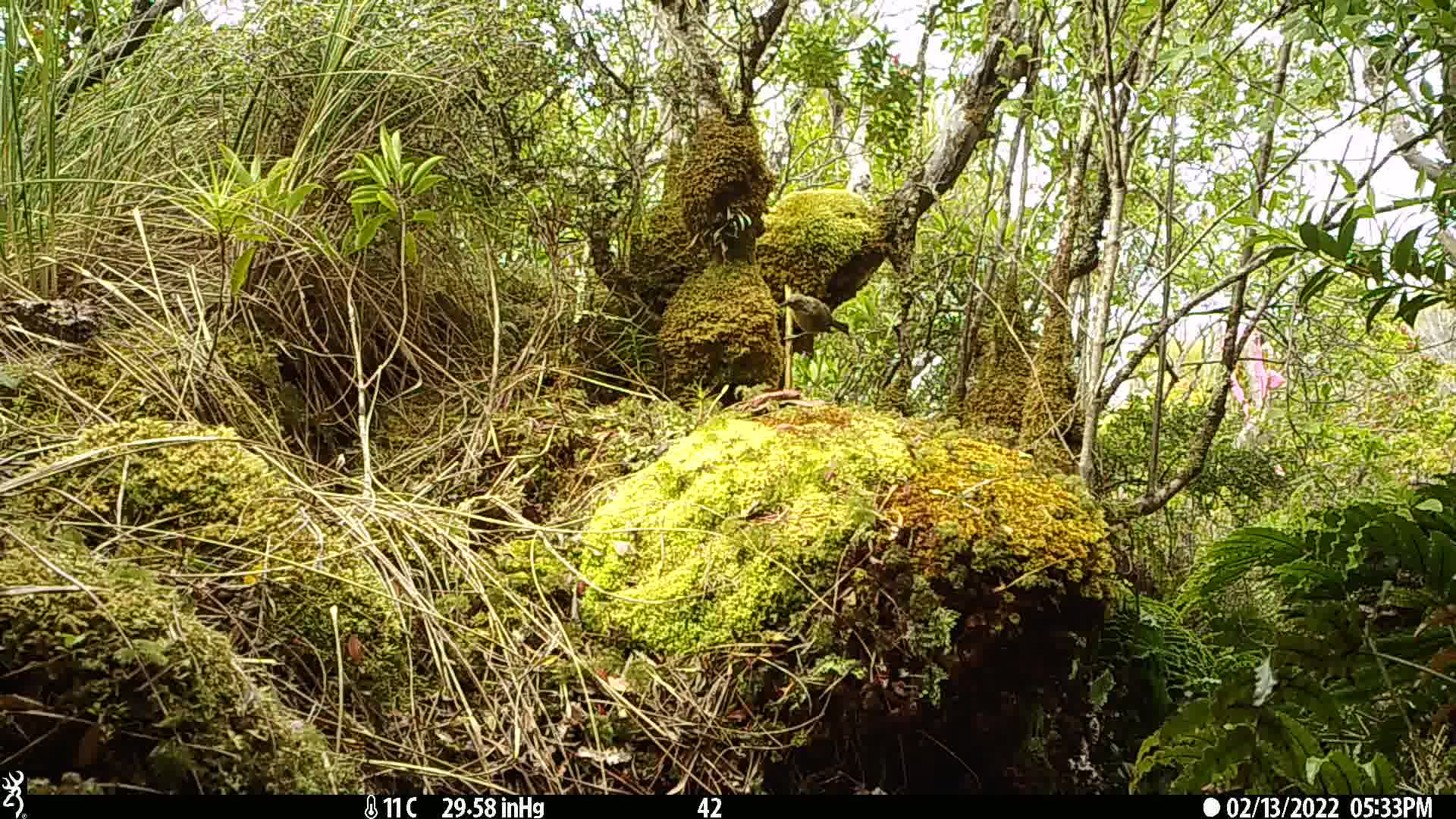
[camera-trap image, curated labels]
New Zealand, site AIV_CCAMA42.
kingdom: Animalia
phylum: Chordata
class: Aves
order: Passeriformes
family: Meliphagidae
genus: Anthornis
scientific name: Anthornis melanura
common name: new zealand bellbird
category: bellbird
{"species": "bellbird (new zealand bellbird) (Anthornis melanura)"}